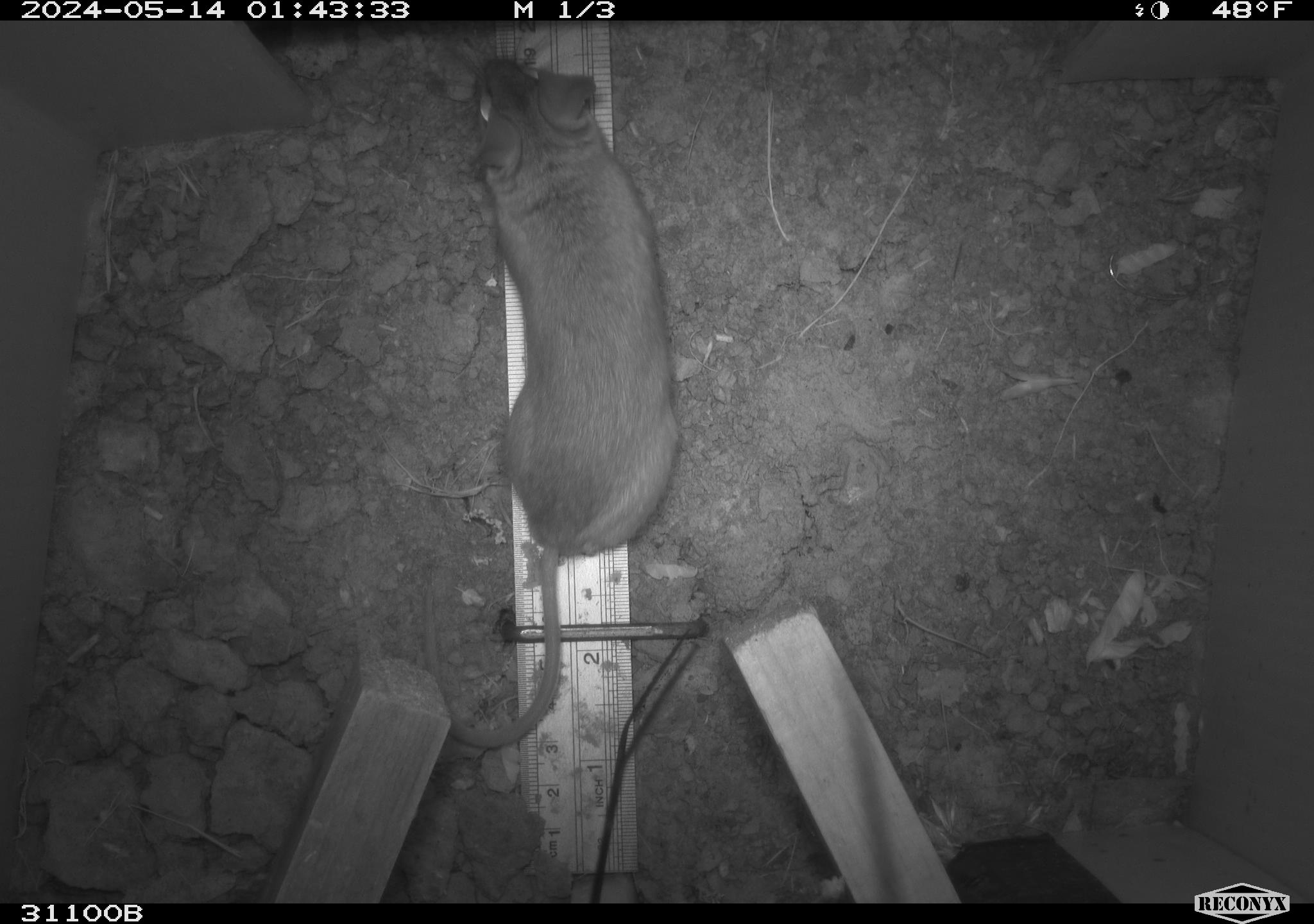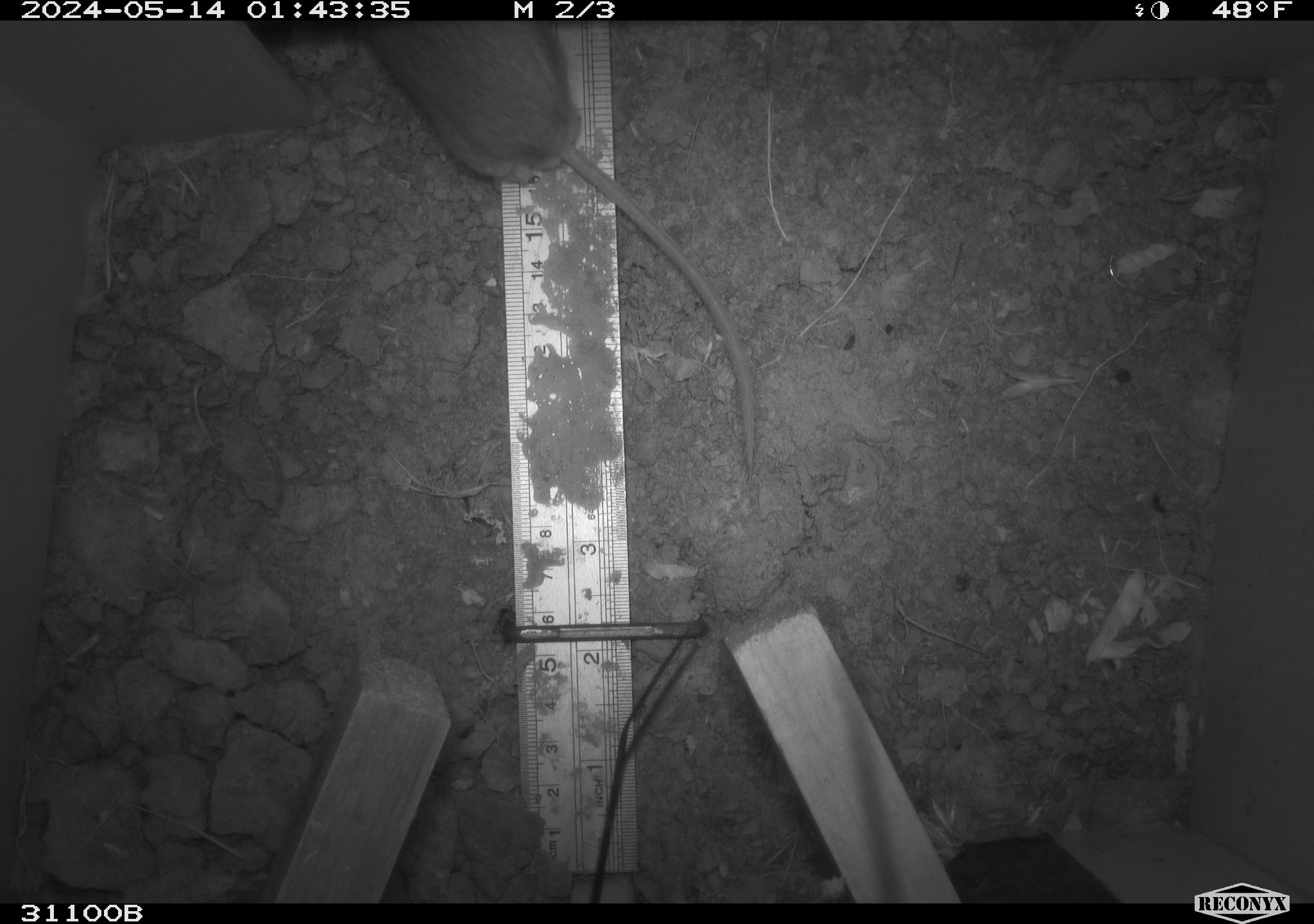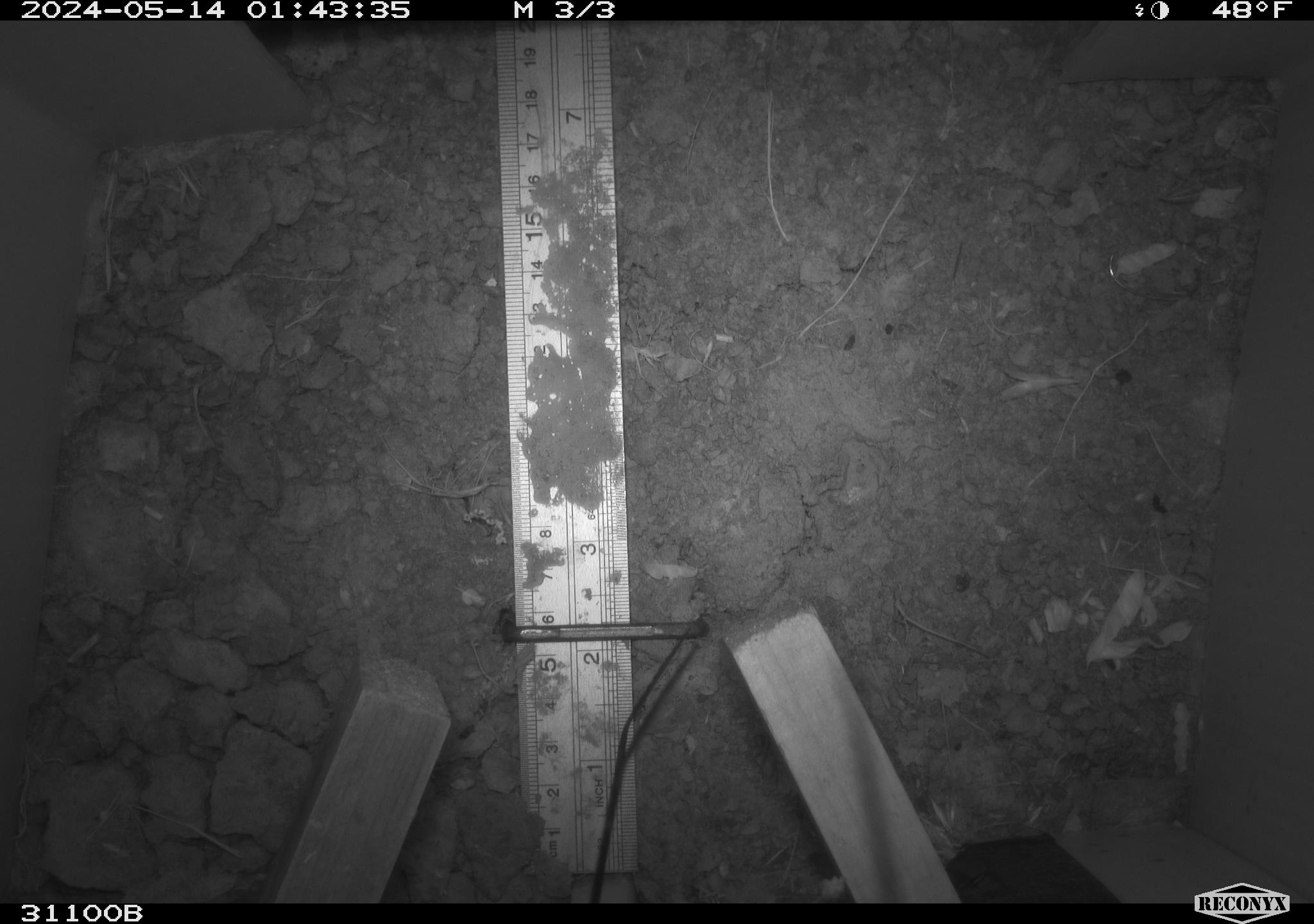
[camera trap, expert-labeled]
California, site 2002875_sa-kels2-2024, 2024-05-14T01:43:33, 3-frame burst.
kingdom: Animalia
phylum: Chordata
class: Mammalia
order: Rodentia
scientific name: Rodentia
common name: rodent